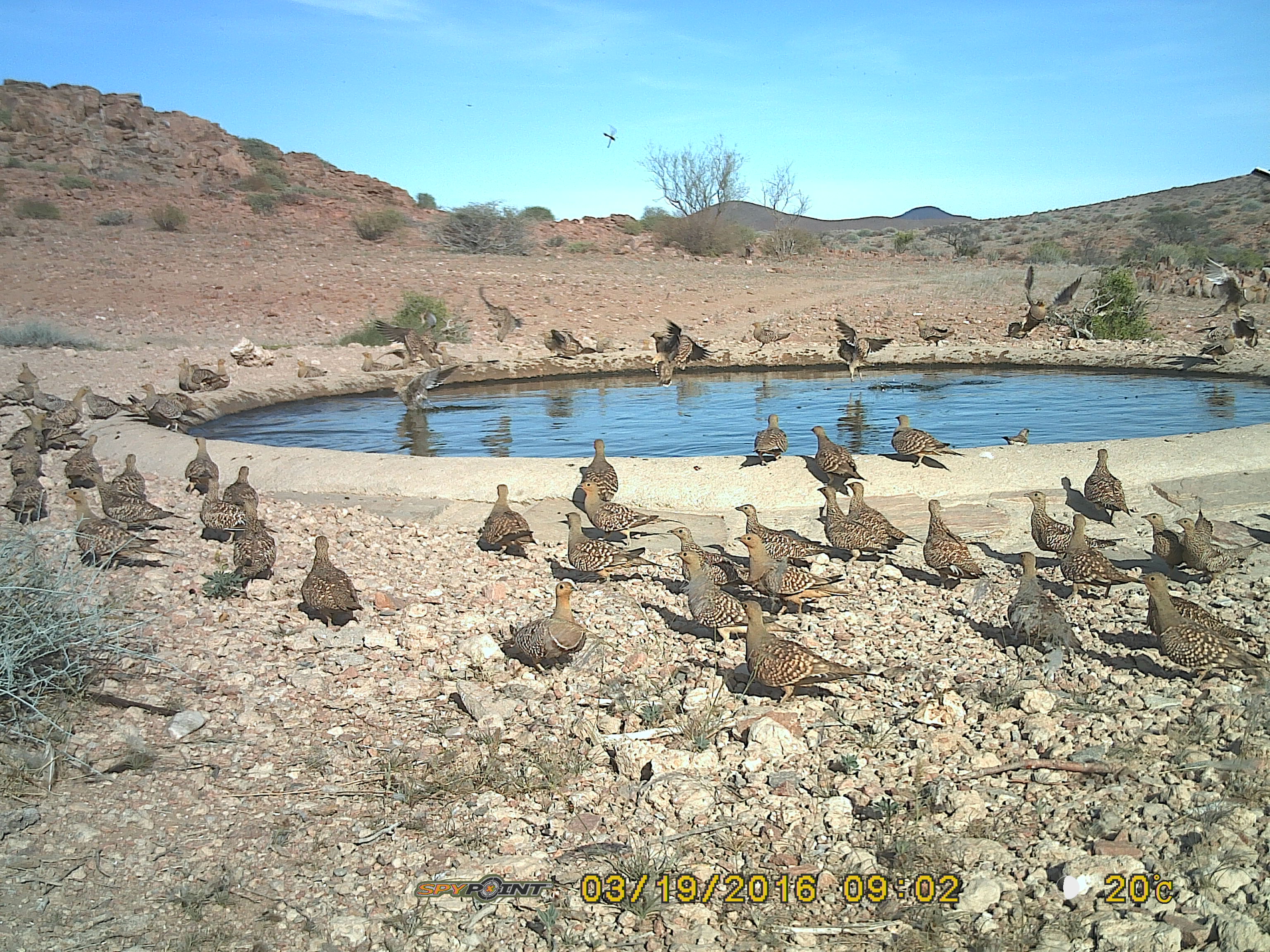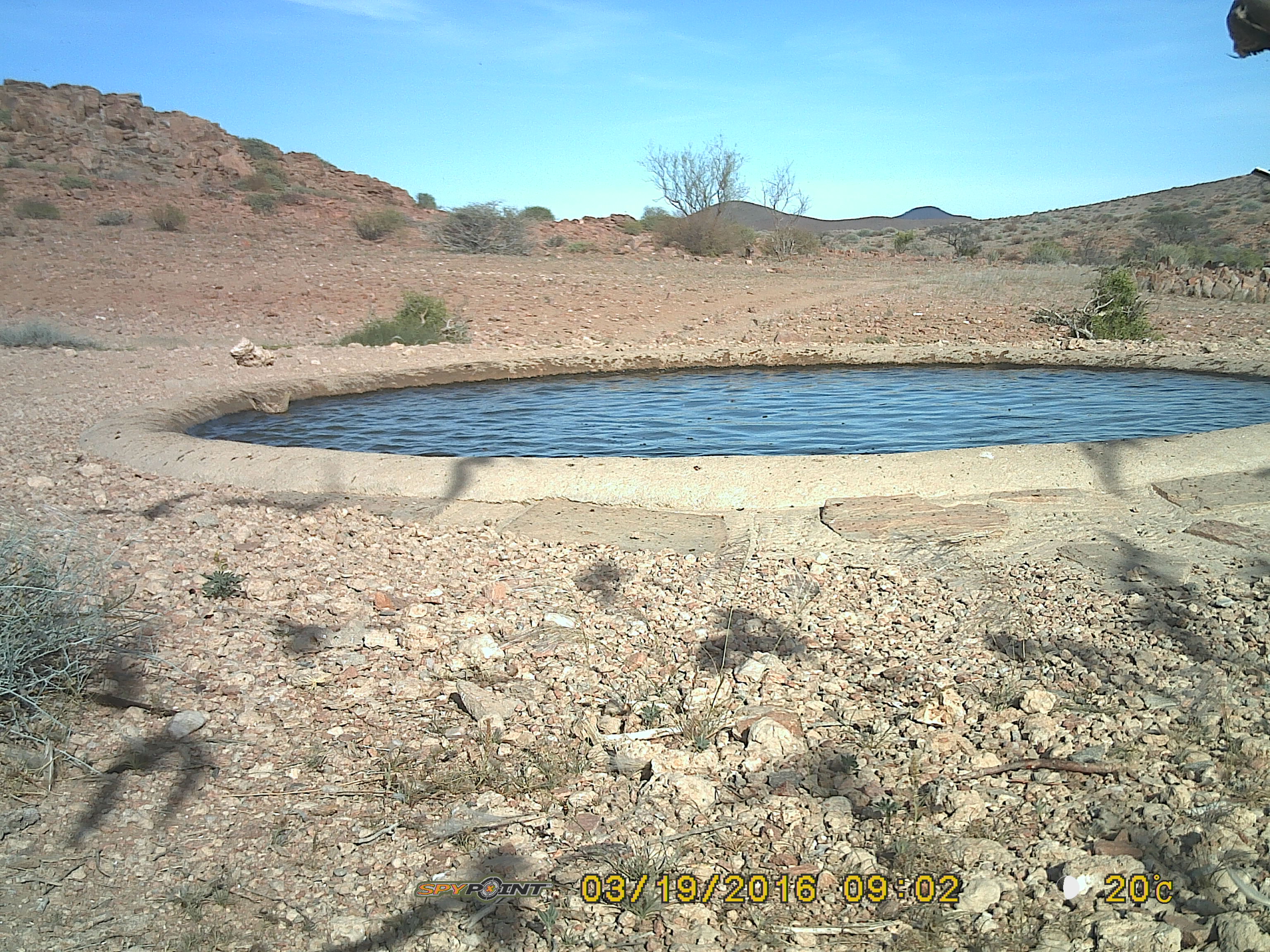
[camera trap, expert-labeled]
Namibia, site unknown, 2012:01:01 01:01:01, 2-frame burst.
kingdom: Animalia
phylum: Chordata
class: Aves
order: Pterocliformes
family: Pteroclidae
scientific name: Pteroclidae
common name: sandgrouse